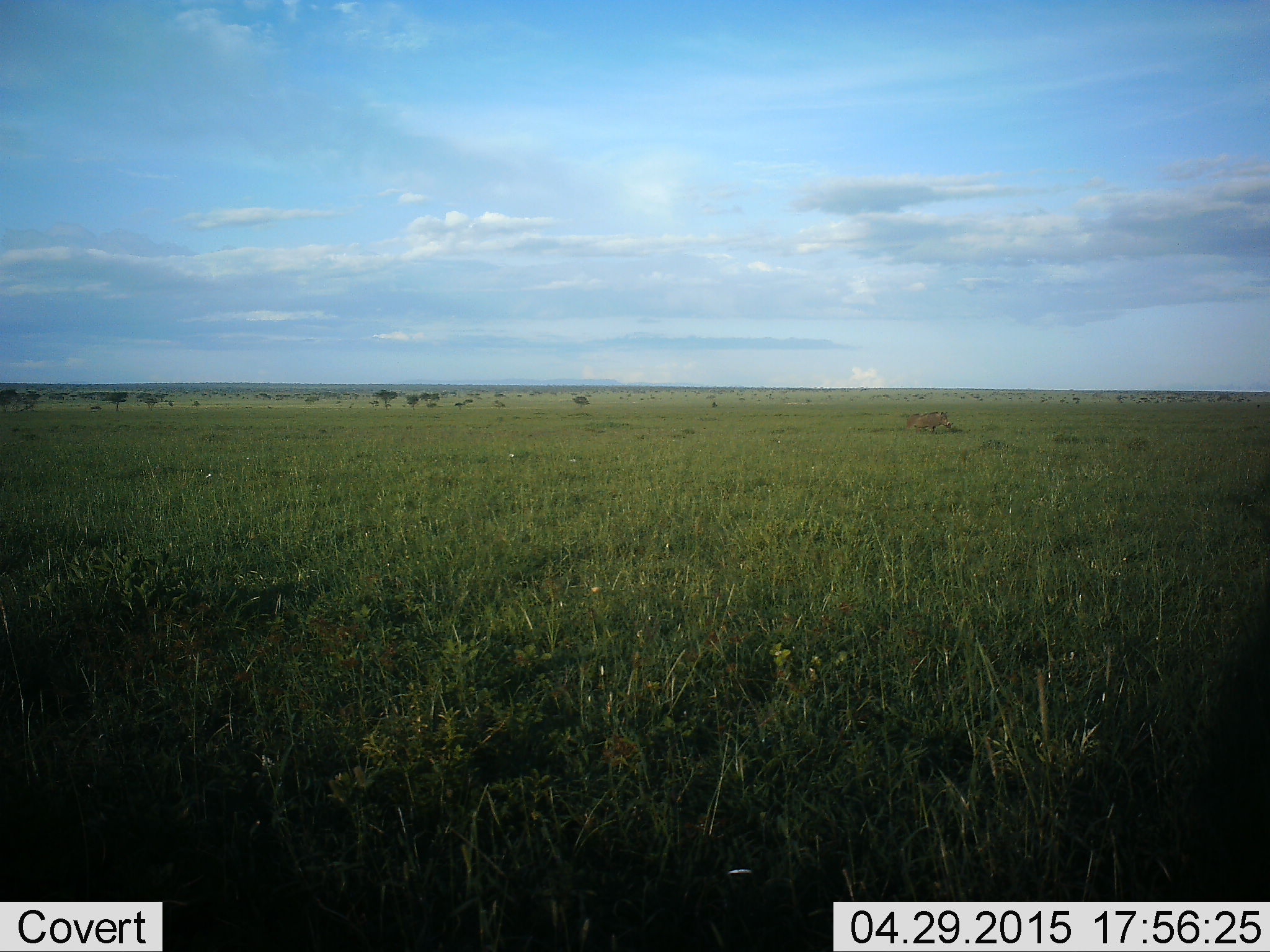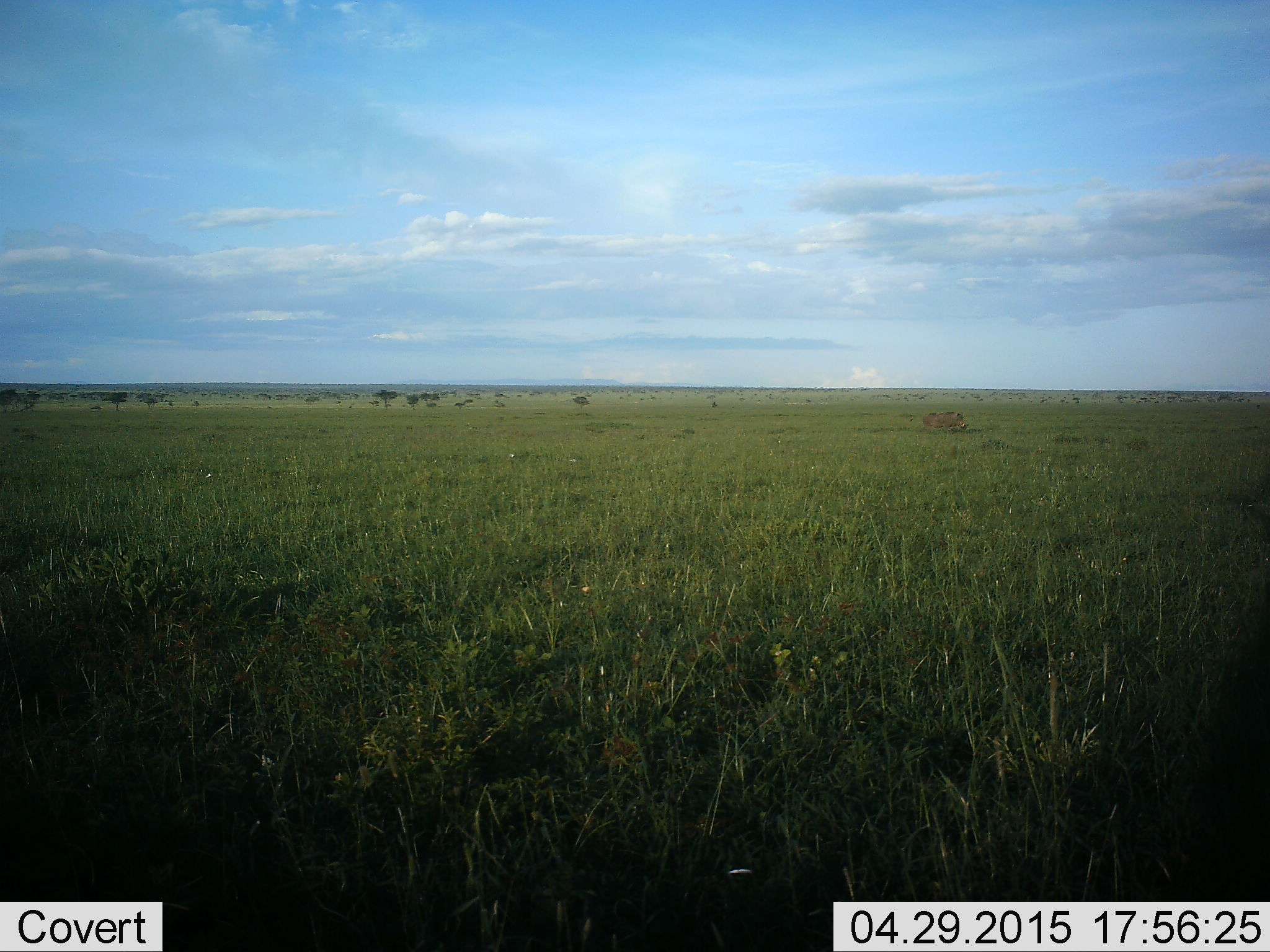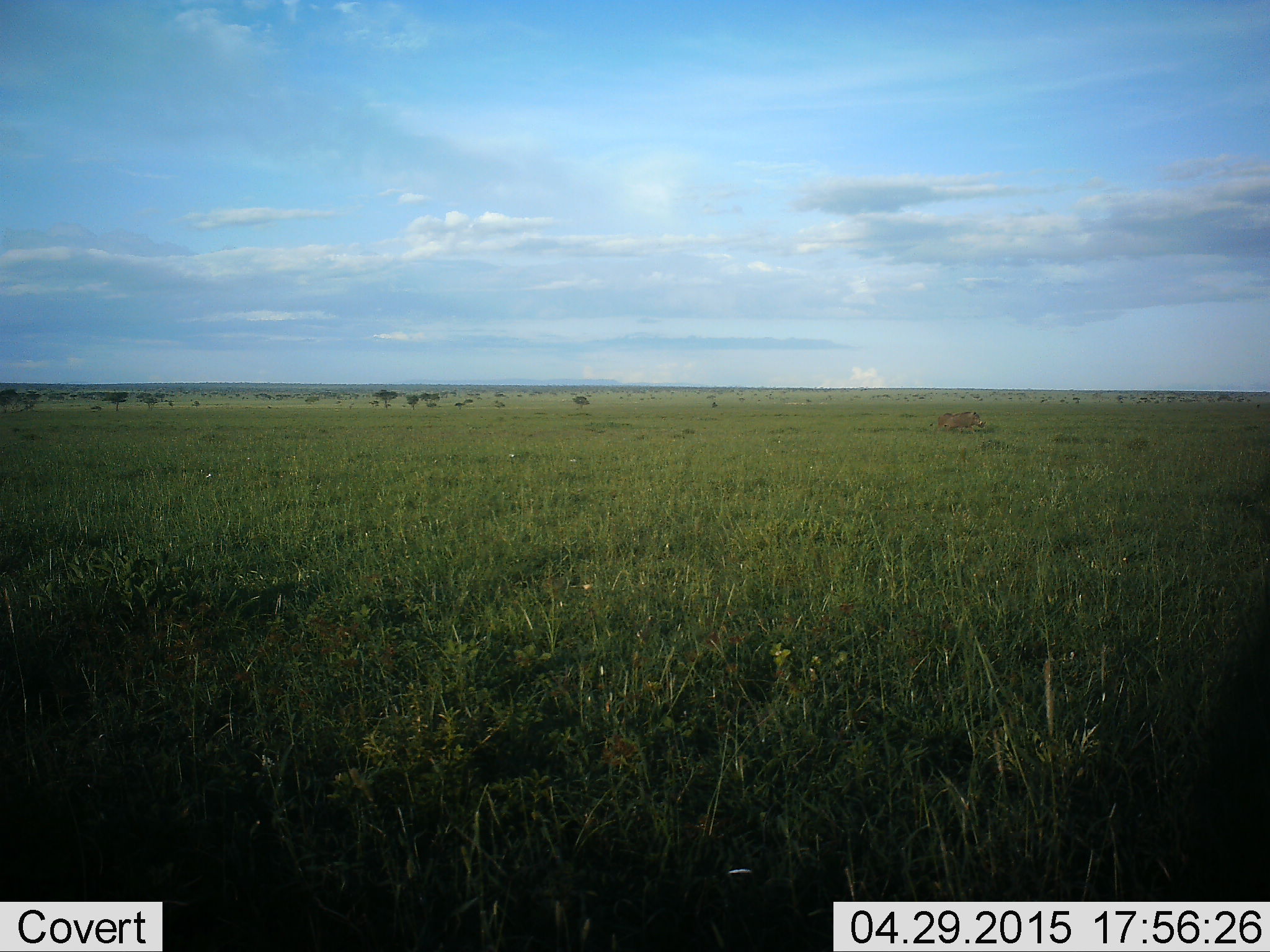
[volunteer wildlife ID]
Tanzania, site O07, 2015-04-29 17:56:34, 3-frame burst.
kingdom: Animalia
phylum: Chordata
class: Mammalia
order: Artiodactyla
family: Suidae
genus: Phacochoerus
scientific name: Phacochoerus africanus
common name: warthog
Warthog (Phacochoerus africanus), count 1. Behavior (volunteer vote fractions): standing 10%, resting 0%, moving 100%, interacting 0%. Young present (vote fraction): 0%. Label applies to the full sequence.